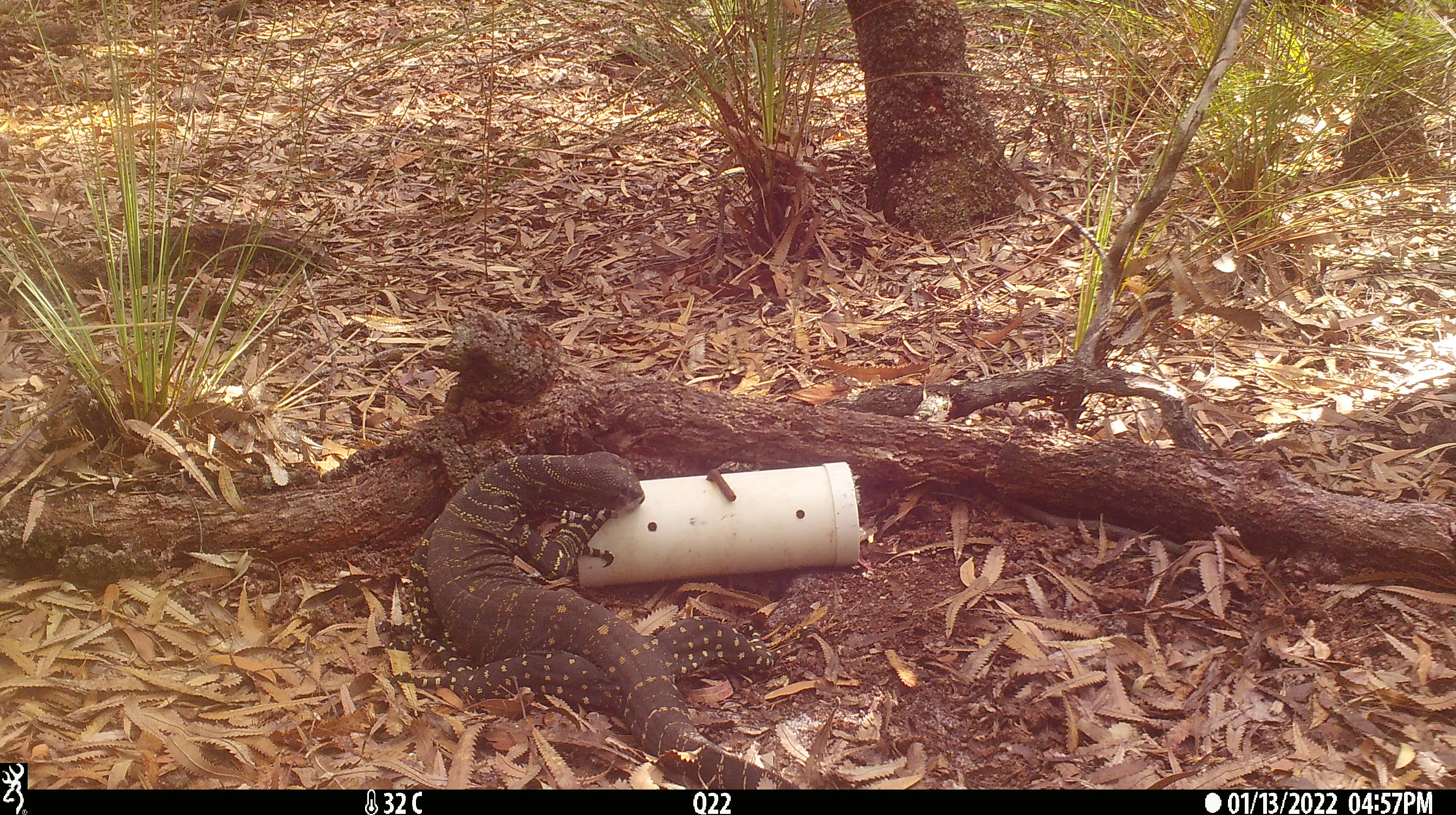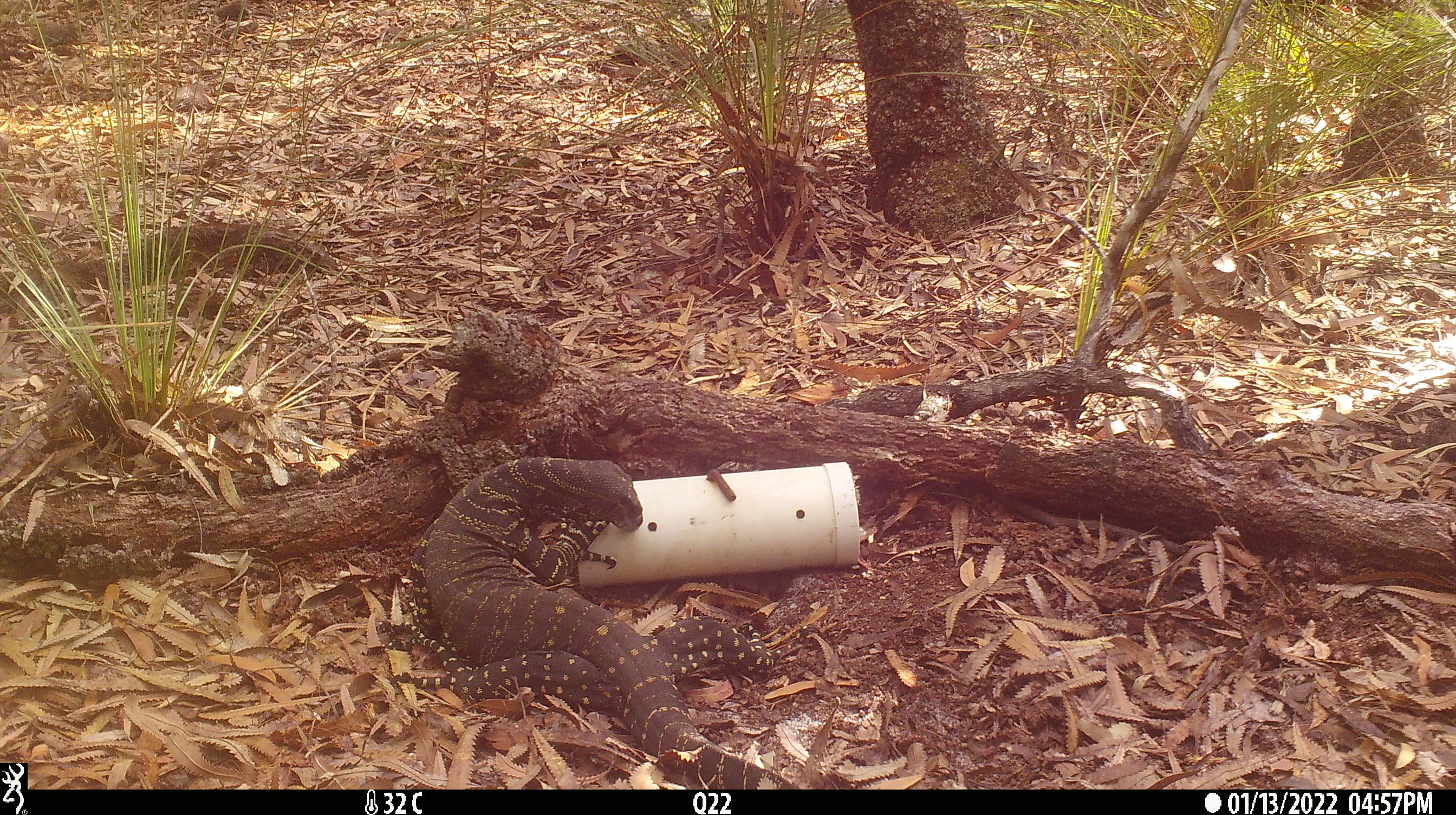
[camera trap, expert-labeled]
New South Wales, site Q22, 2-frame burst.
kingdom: Animalia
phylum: Chordata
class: Reptilia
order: Squamata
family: Varanidae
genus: Varanus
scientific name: Varanus varius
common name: lace monitor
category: goanna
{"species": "goanna (lace monitor) (Varanus varius)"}